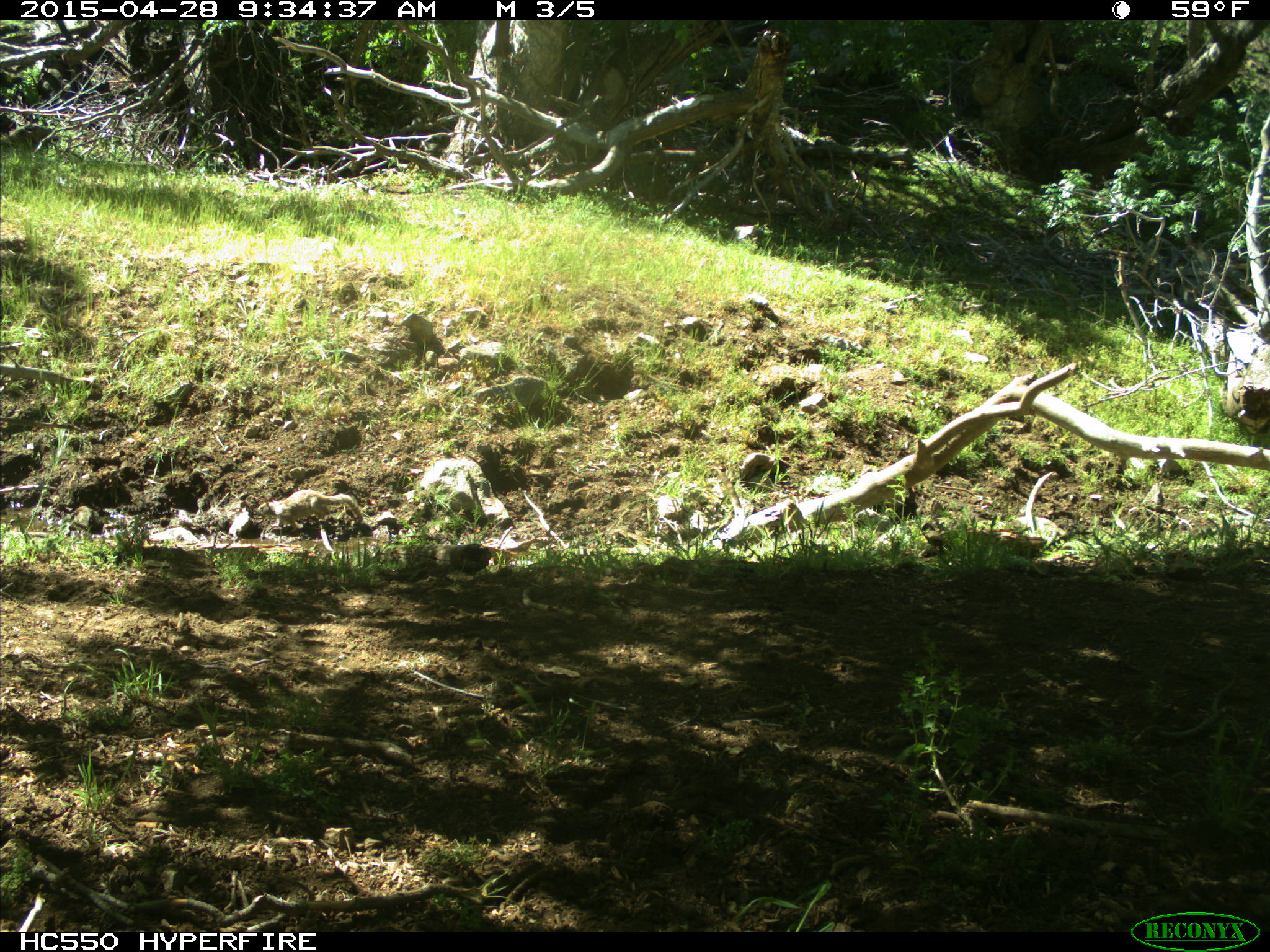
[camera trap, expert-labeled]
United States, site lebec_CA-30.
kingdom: Animalia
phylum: Chordata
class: Mammalia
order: Rodentia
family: Sciuridae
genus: Otospermophilus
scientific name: Otospermophilus beecheyi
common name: california ground squirrel